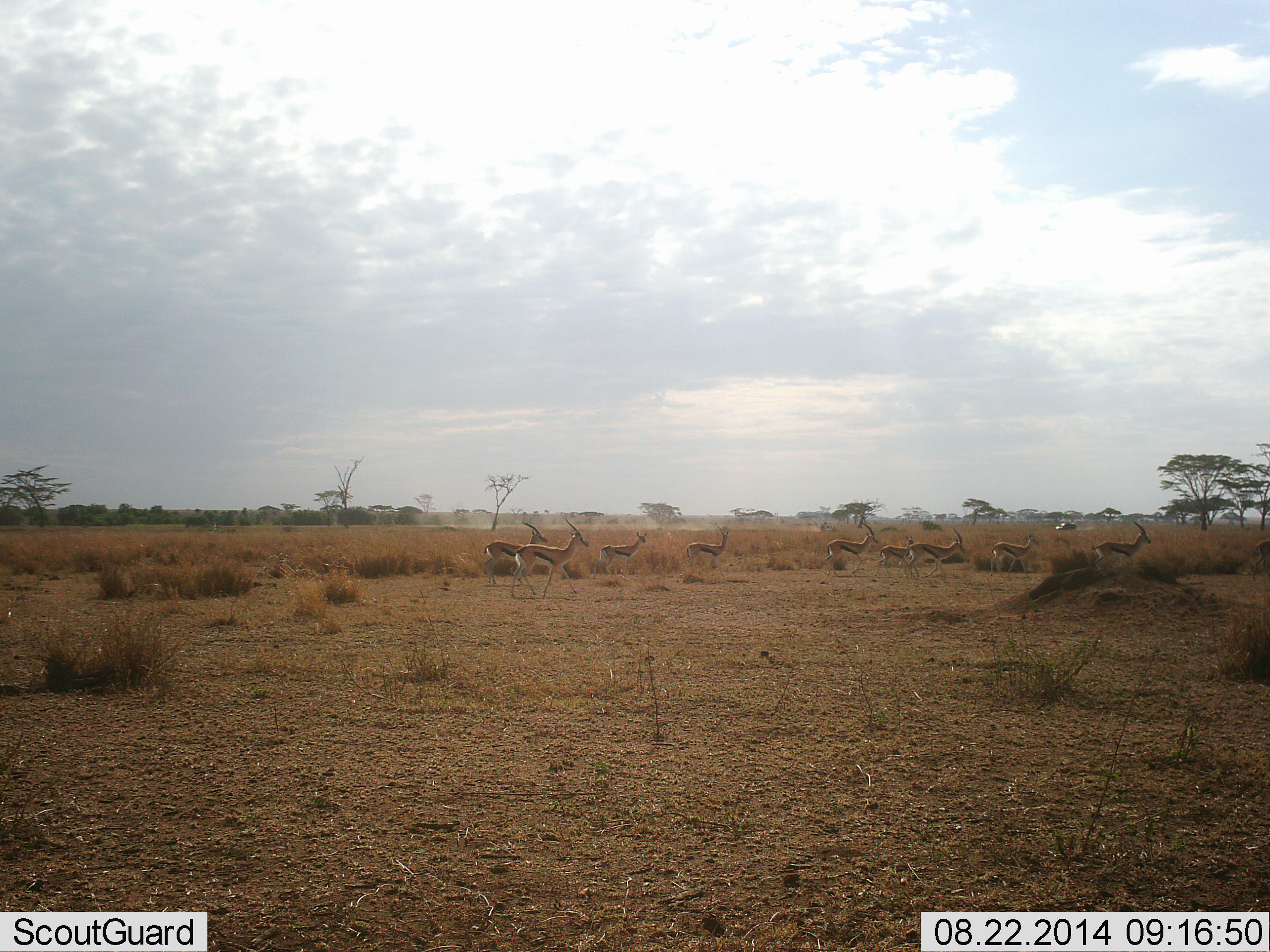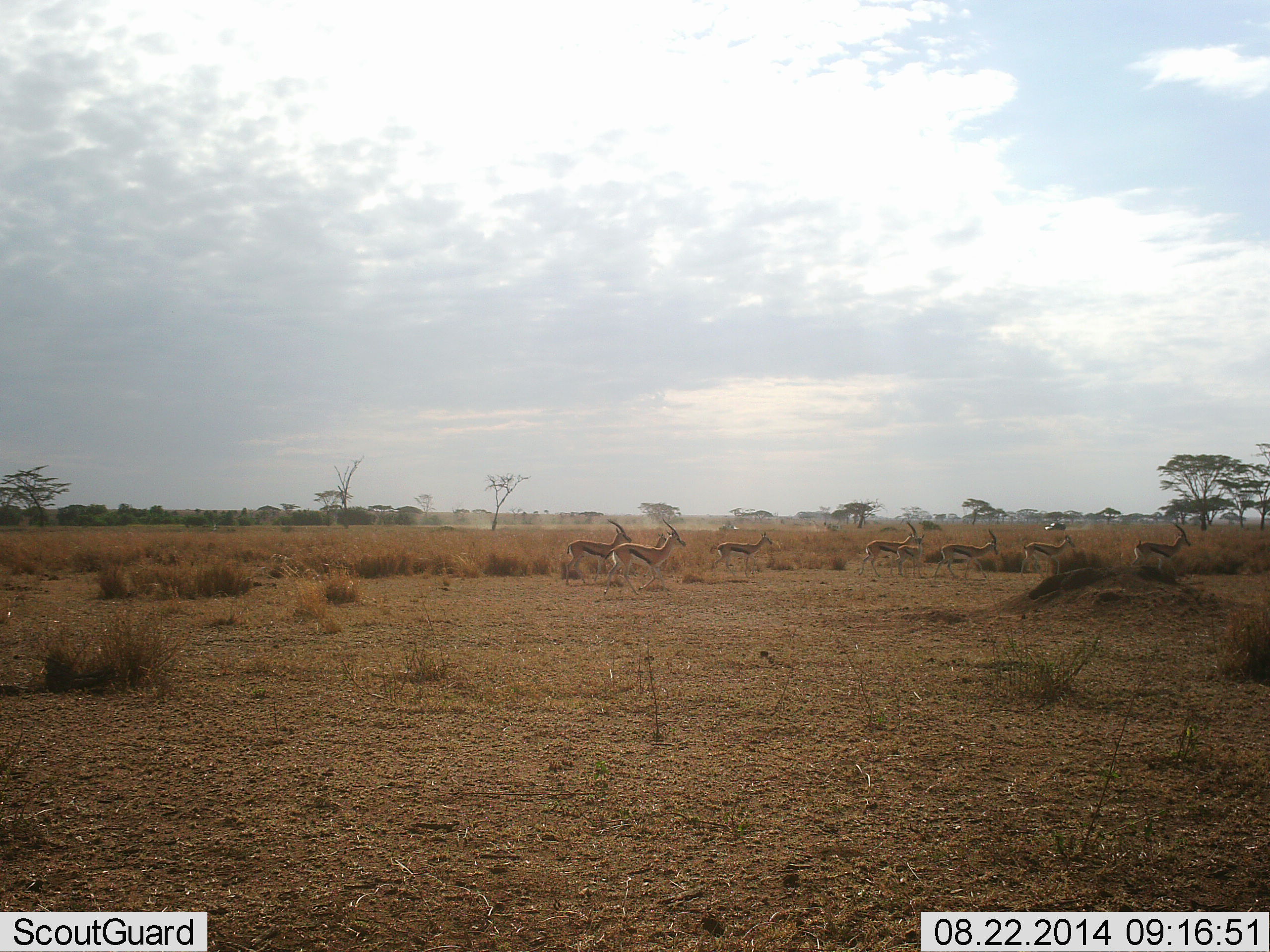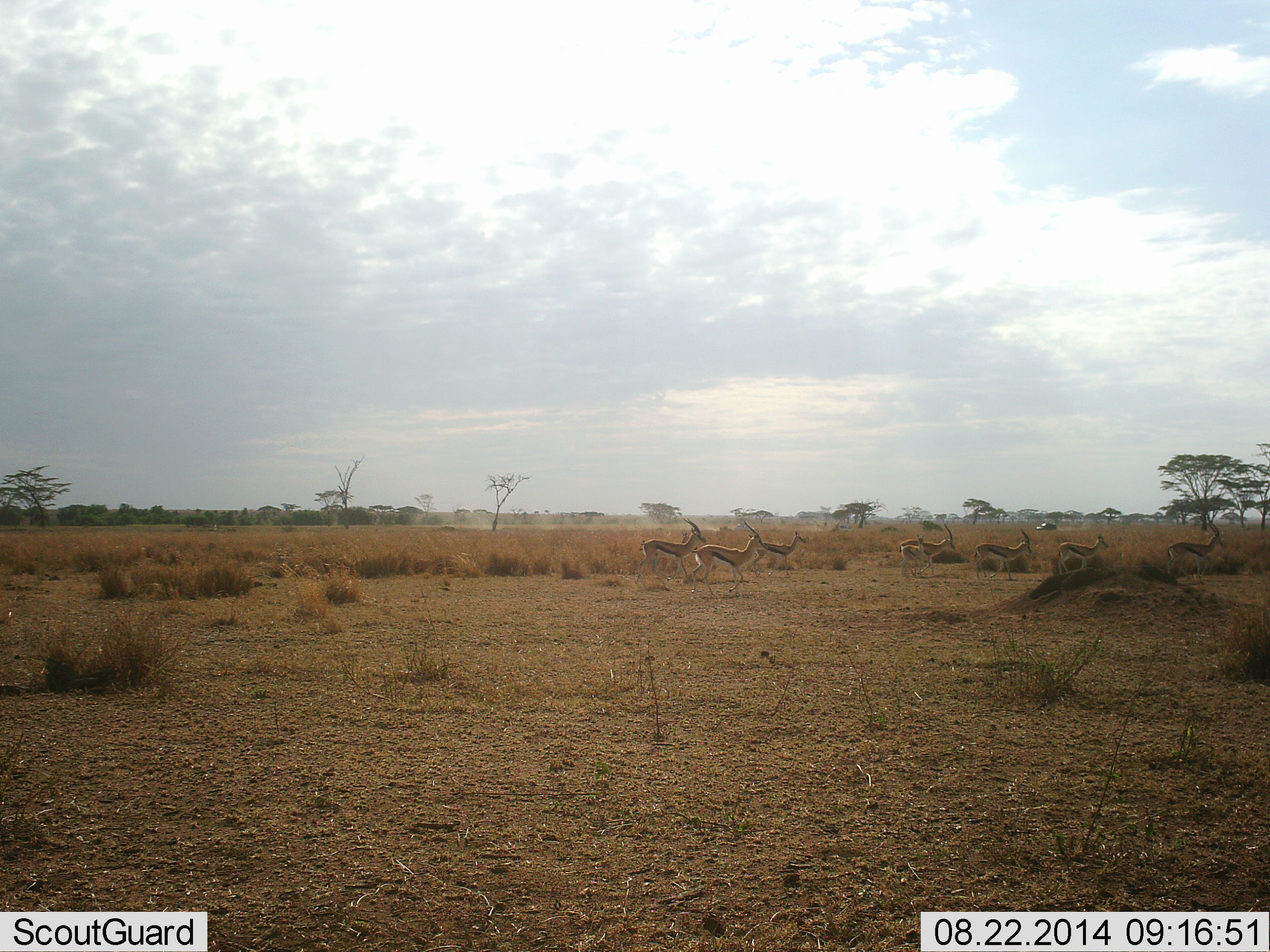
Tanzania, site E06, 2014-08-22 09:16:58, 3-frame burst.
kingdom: Animalia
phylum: Chordata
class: Mammalia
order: Artiodactyla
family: Bovidae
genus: Eudorcas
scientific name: Eudorcas thomsonii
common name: thomson's gazelle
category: gazellethomsons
Gazellethomsons (thomson's gazelle) (Eudorcas thomsonii), count 8. Behavior (volunteer vote fractions): standing 7%, resting 0%, moving 100%, interacting 0%. Young present (vote fraction): 7%. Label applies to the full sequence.